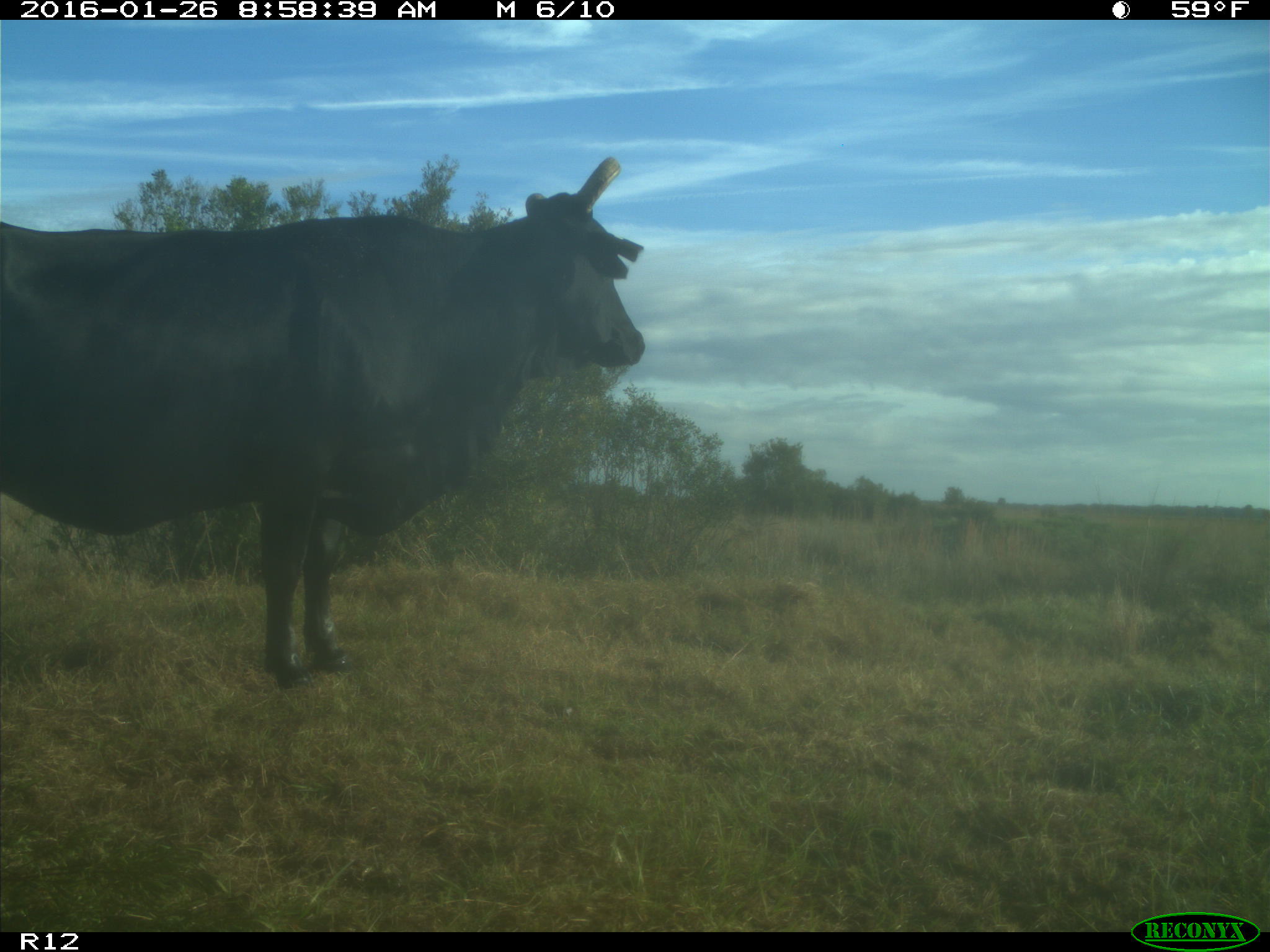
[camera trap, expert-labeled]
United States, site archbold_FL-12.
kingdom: Animalia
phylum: Chordata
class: Mammalia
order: Artiodactyla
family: Bovidae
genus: Bos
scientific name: Bos taurus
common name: domestic cow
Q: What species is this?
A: Bos taurus (domestic cow).